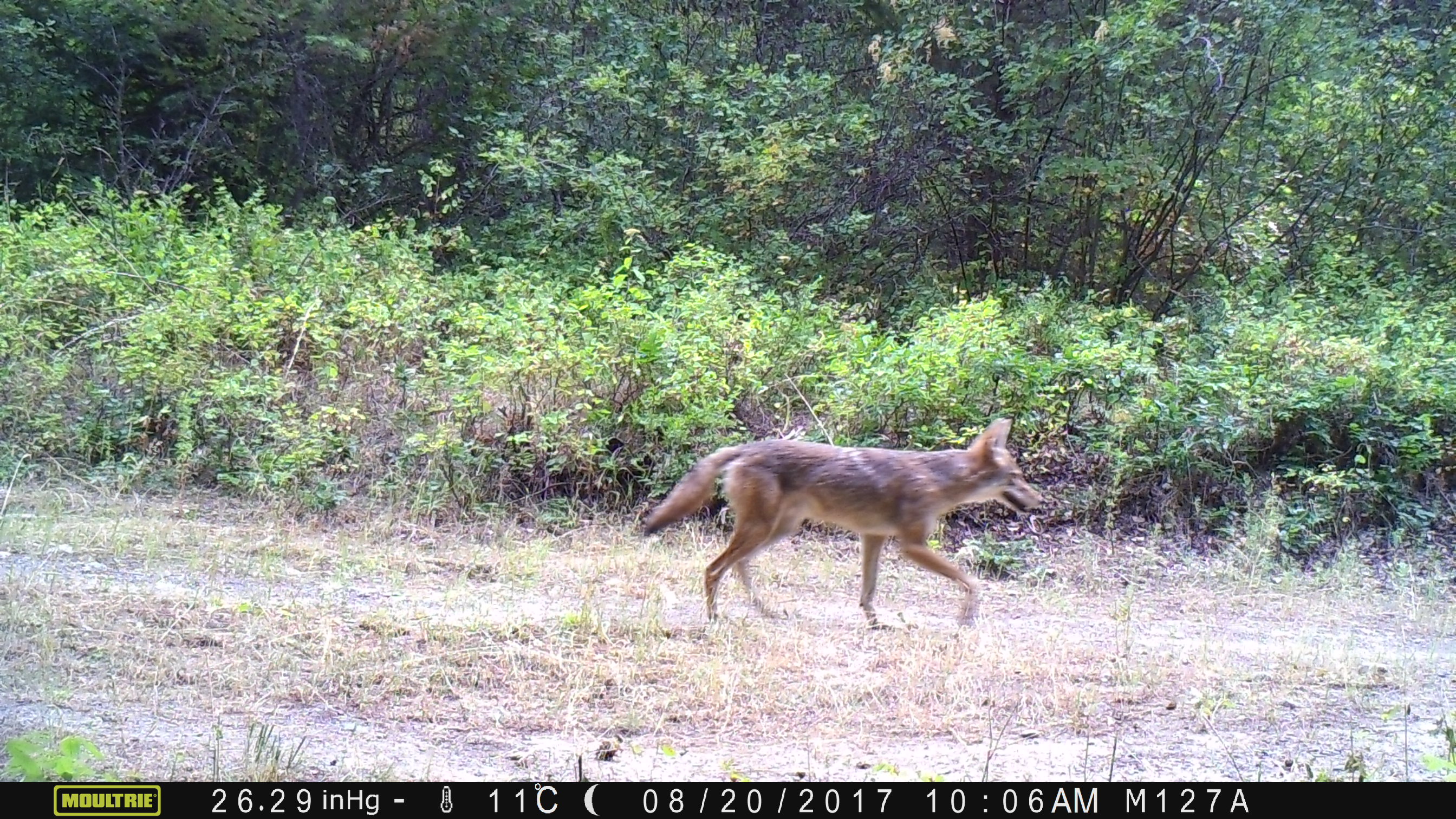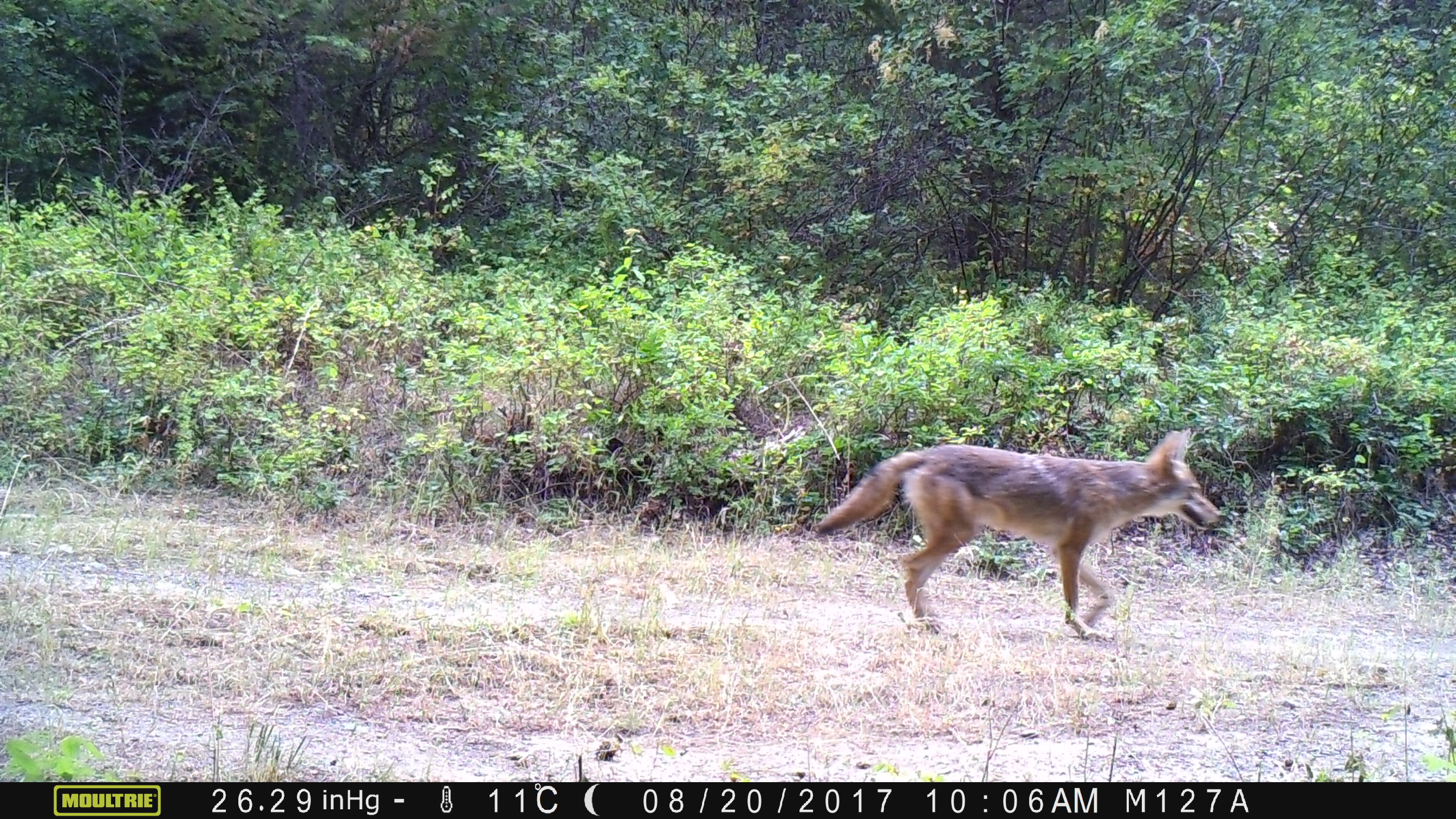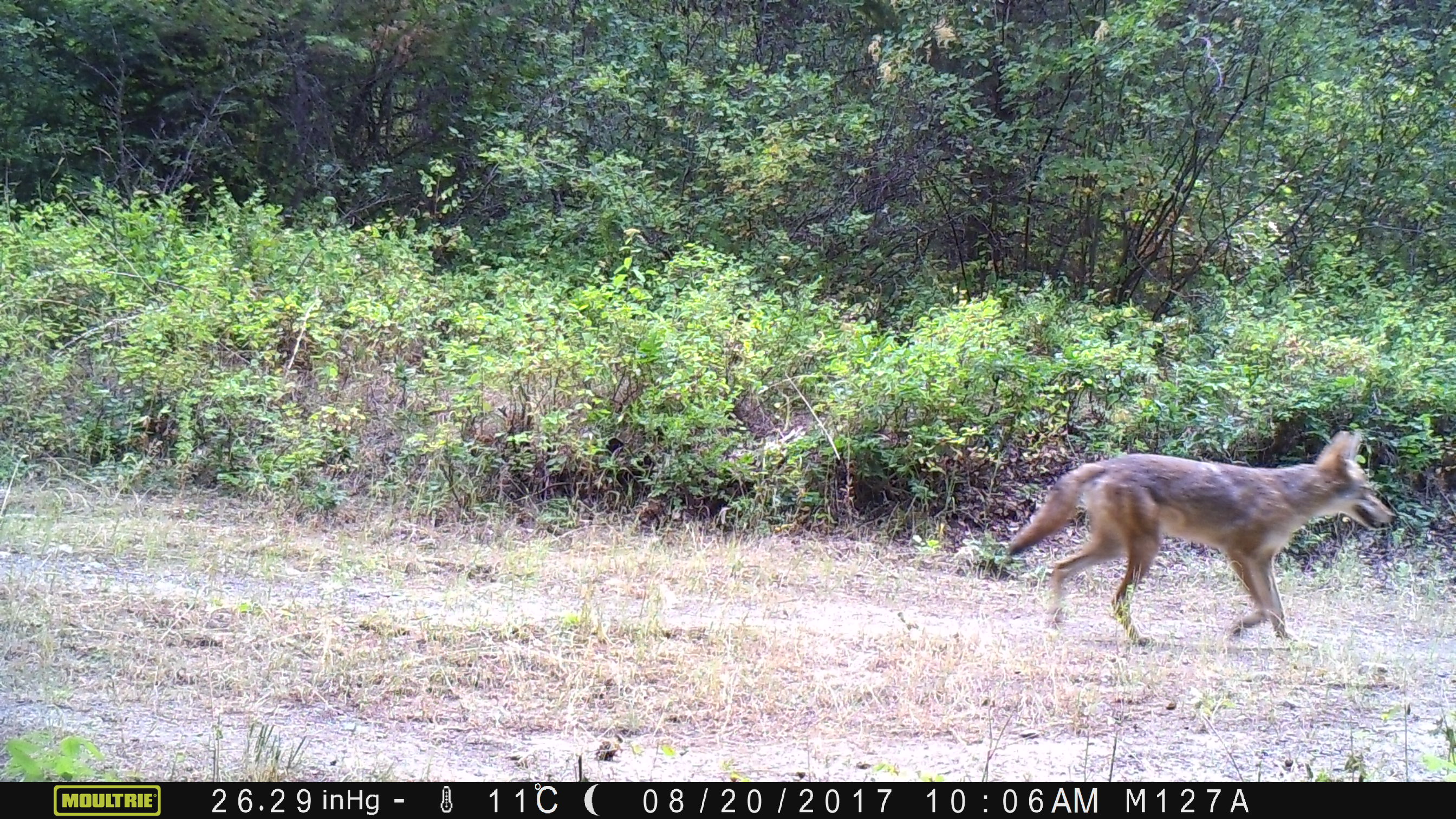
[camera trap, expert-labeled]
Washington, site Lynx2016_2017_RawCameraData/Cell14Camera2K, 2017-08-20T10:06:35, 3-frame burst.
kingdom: Animalia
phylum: Chordata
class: Mammalia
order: Carnivora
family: Canidae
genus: Canis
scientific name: Canis latrans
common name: coyote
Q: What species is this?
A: Canis latrans (coyote).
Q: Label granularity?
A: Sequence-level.